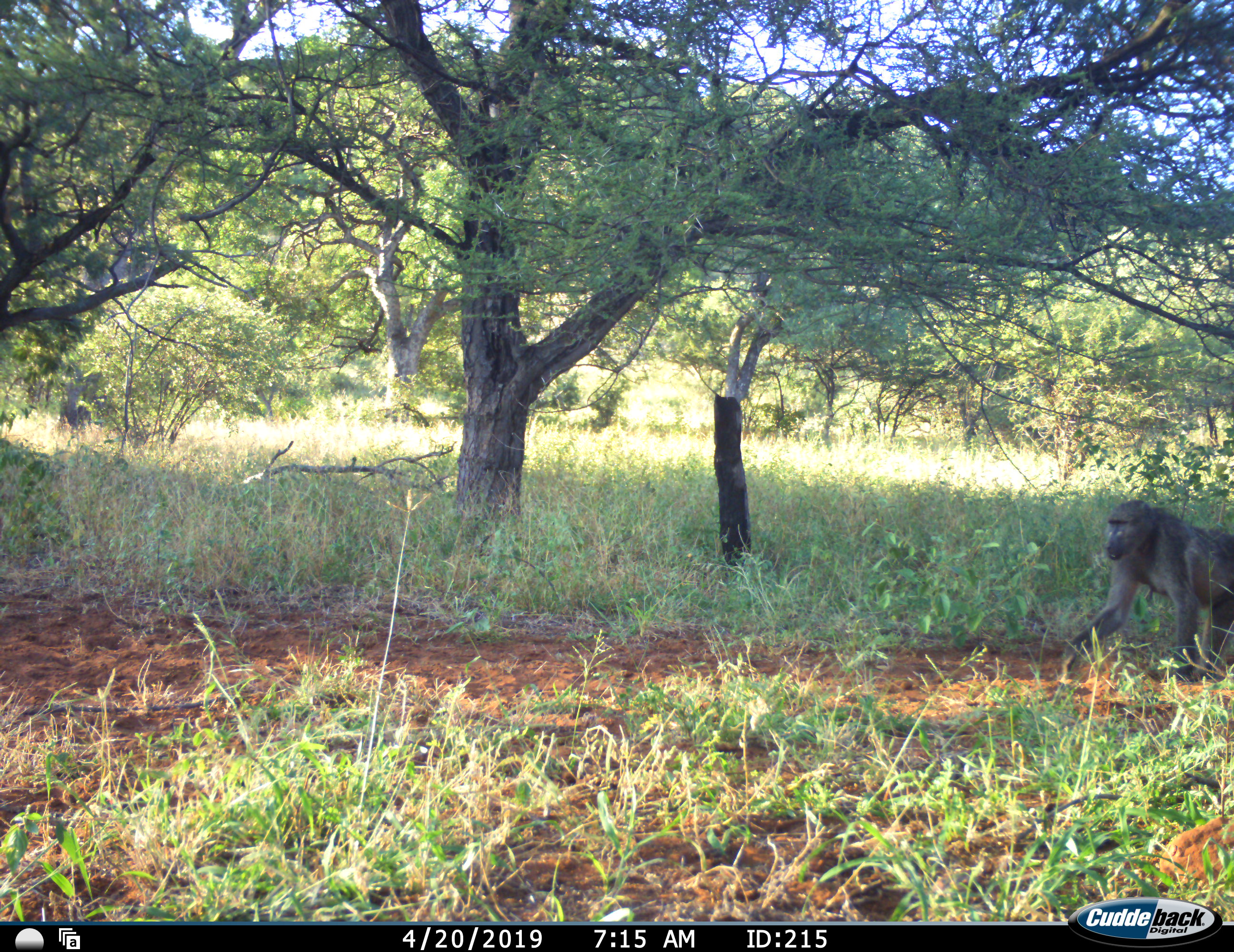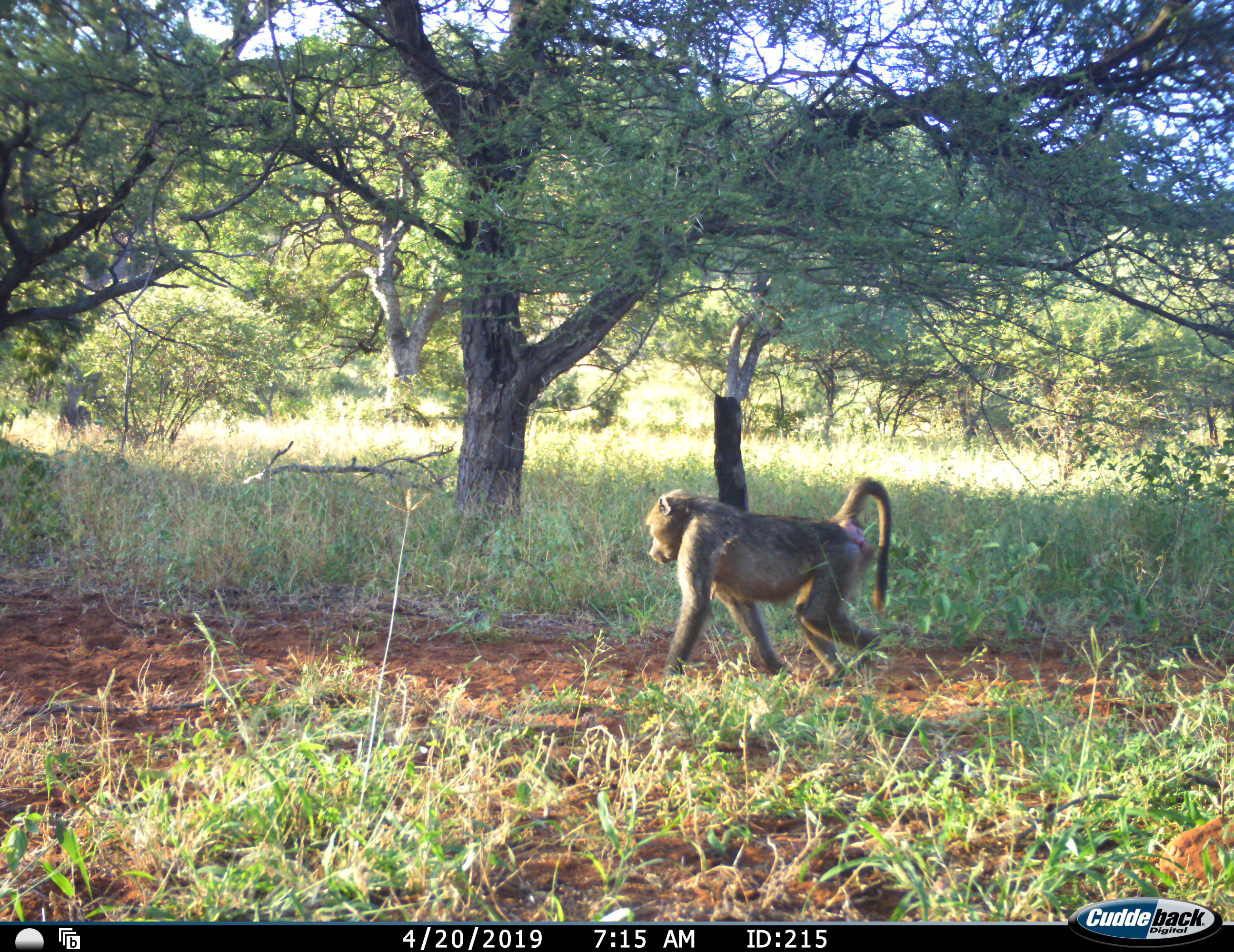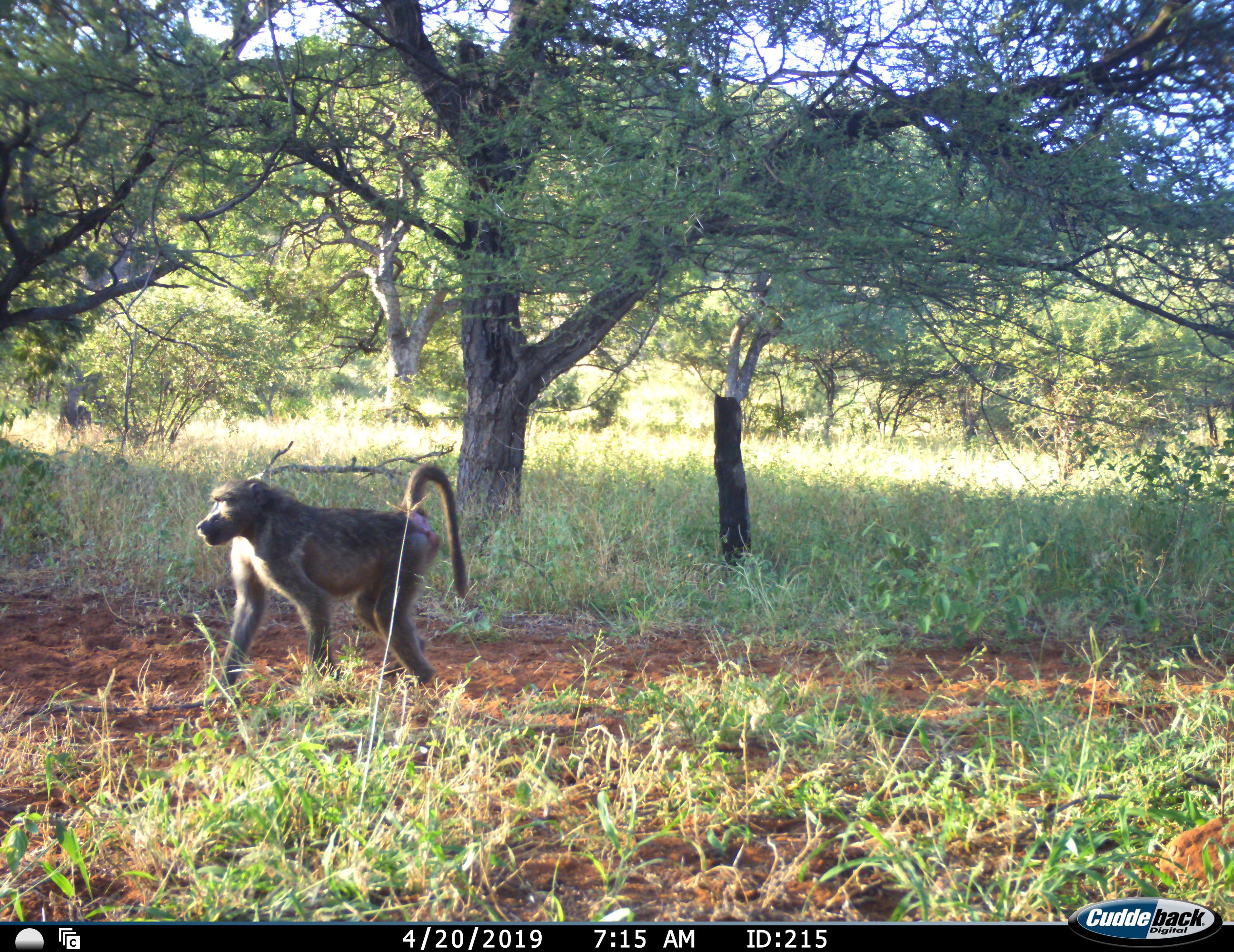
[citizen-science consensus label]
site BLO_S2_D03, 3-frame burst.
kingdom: Animalia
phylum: Chordata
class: Mammalia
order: Primates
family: Cercopithecidae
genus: Papio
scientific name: Papio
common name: baboon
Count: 1.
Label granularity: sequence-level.